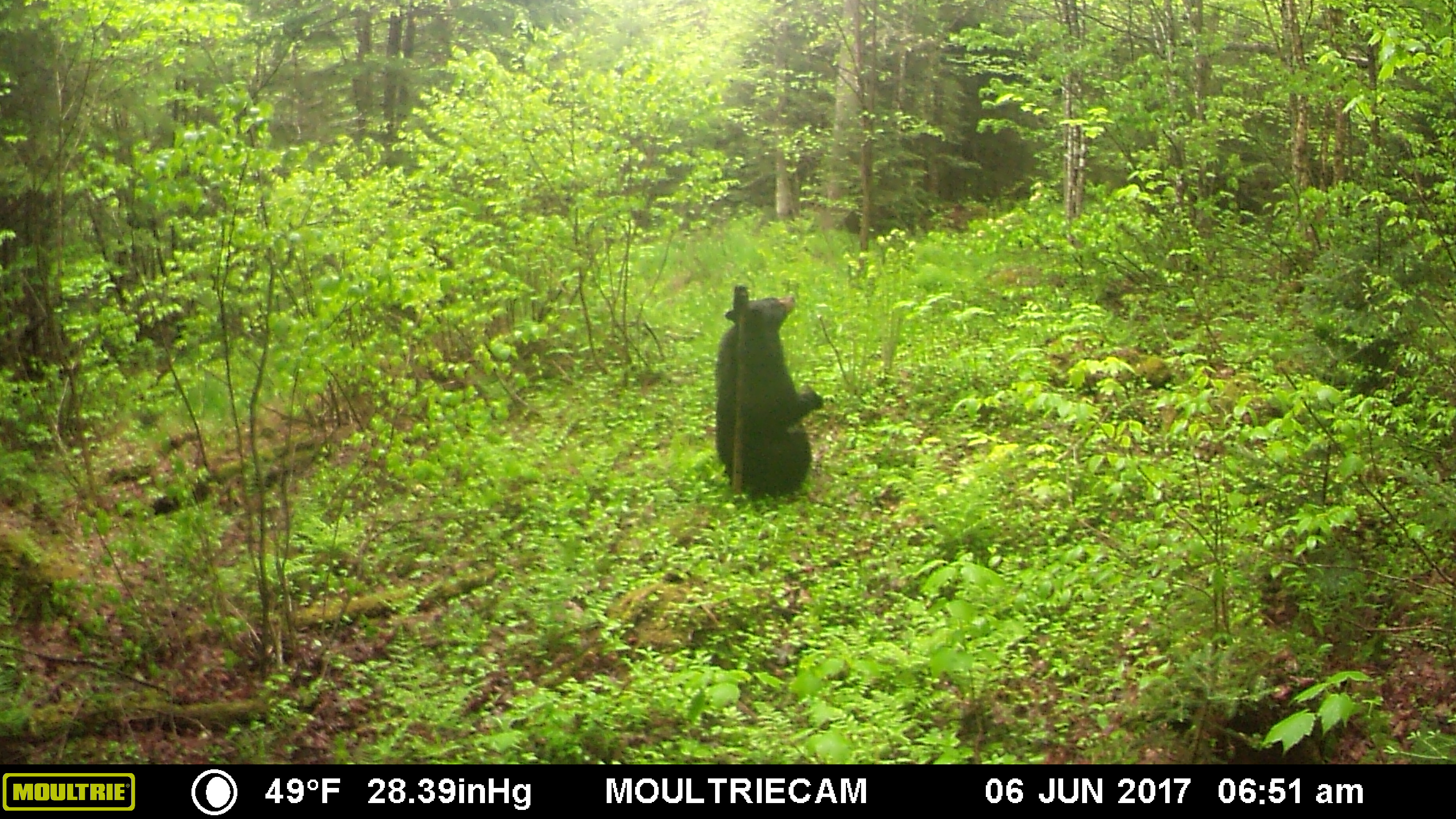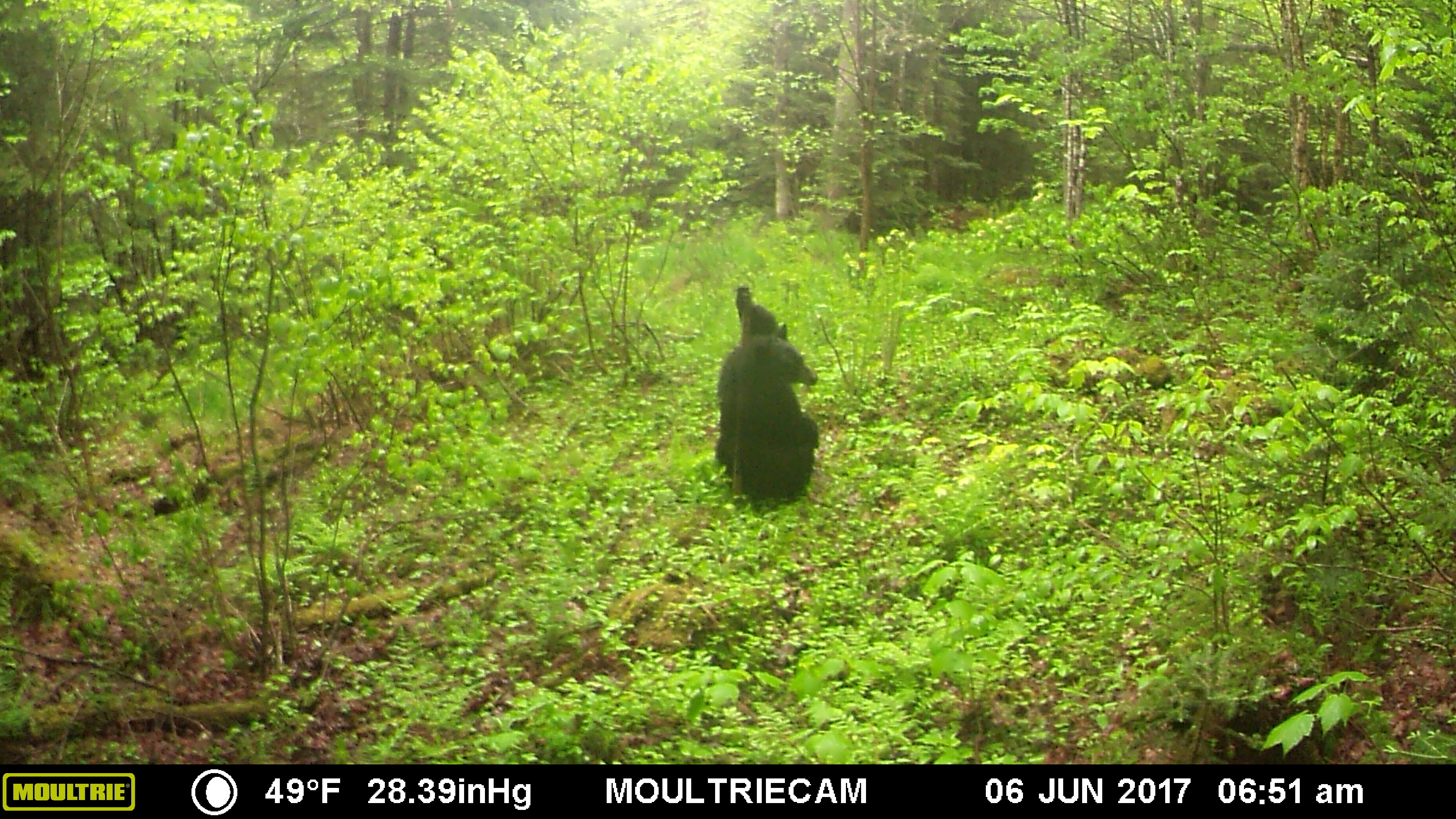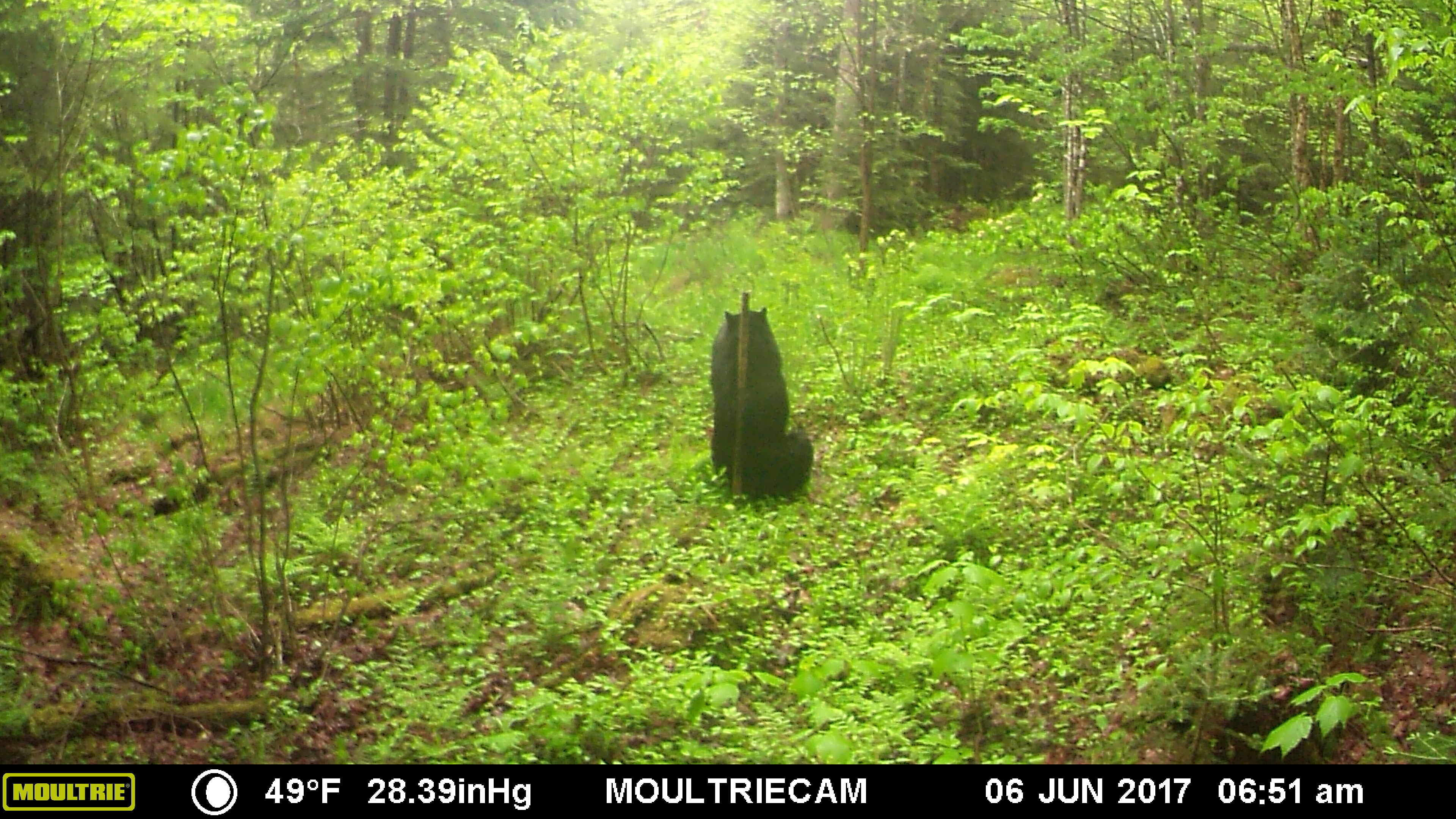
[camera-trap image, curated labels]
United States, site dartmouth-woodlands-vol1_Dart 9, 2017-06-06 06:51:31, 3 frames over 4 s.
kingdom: Animalia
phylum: Chordata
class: Mammalia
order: Carnivora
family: Ursidae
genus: Ursus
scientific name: Ursus americanus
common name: black bear